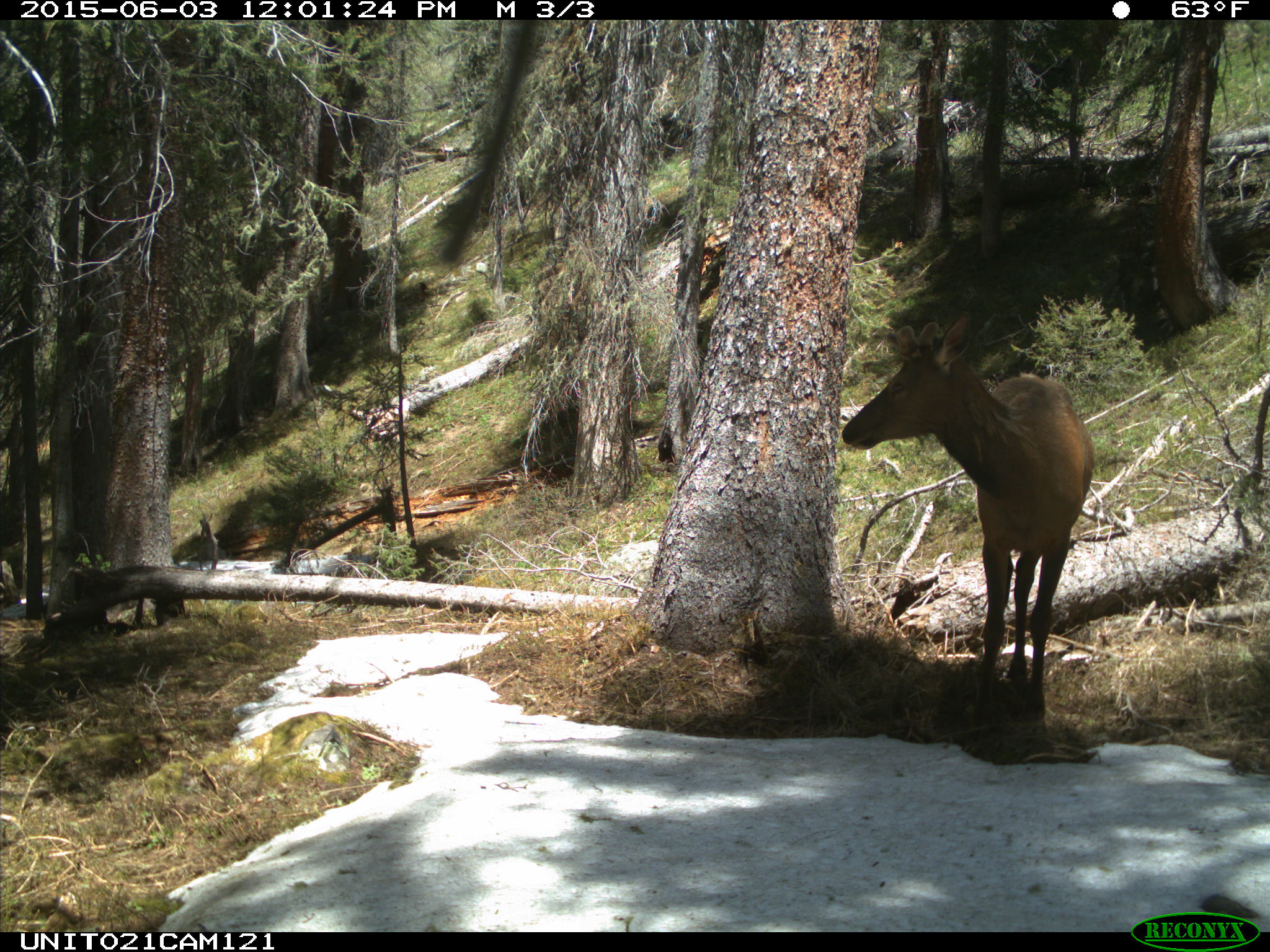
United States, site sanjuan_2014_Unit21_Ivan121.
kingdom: Animalia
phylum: Chordata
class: Mammalia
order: Artiodactyla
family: Cervidae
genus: Cervus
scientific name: Cervus elaphus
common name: red deer